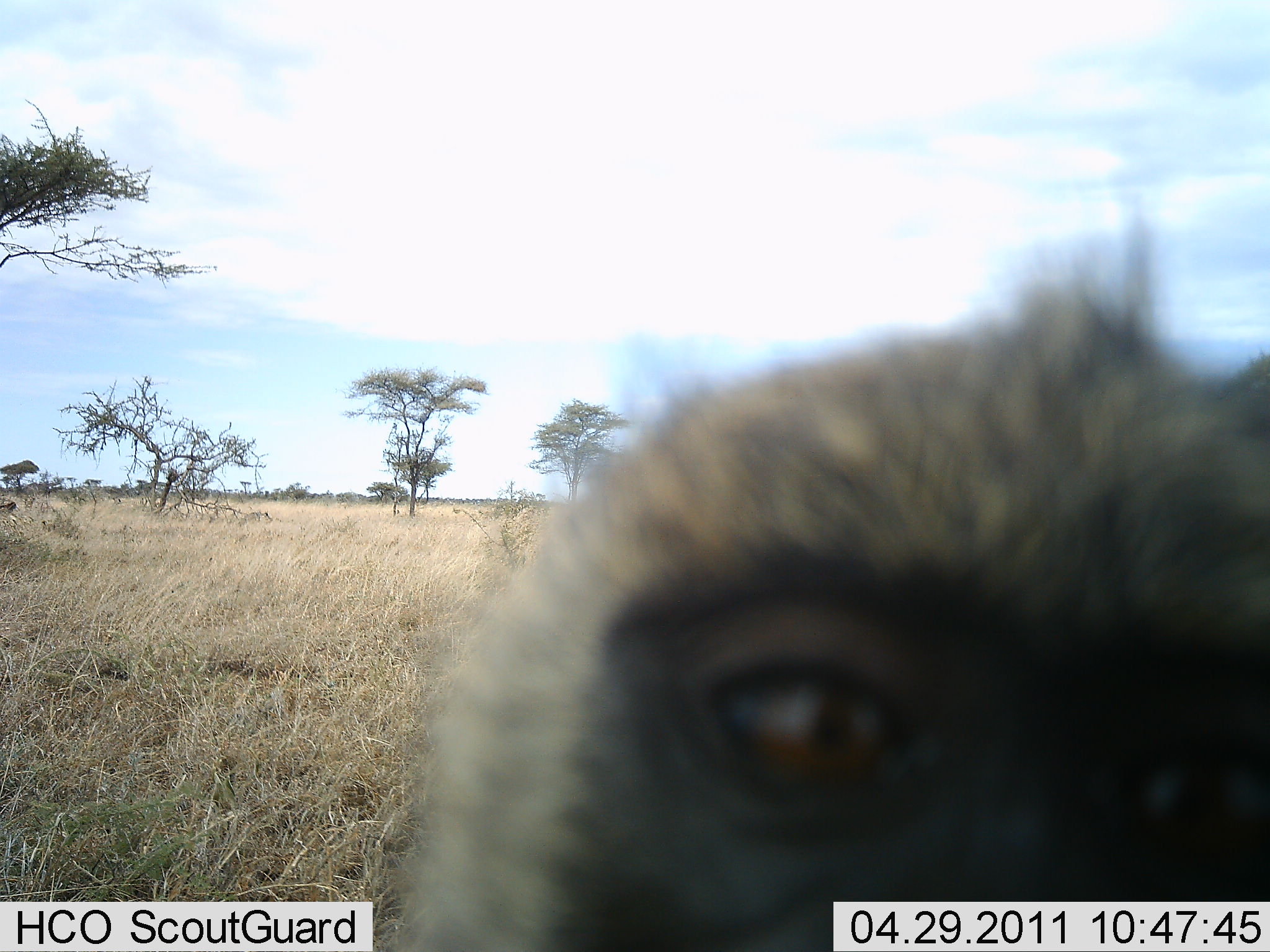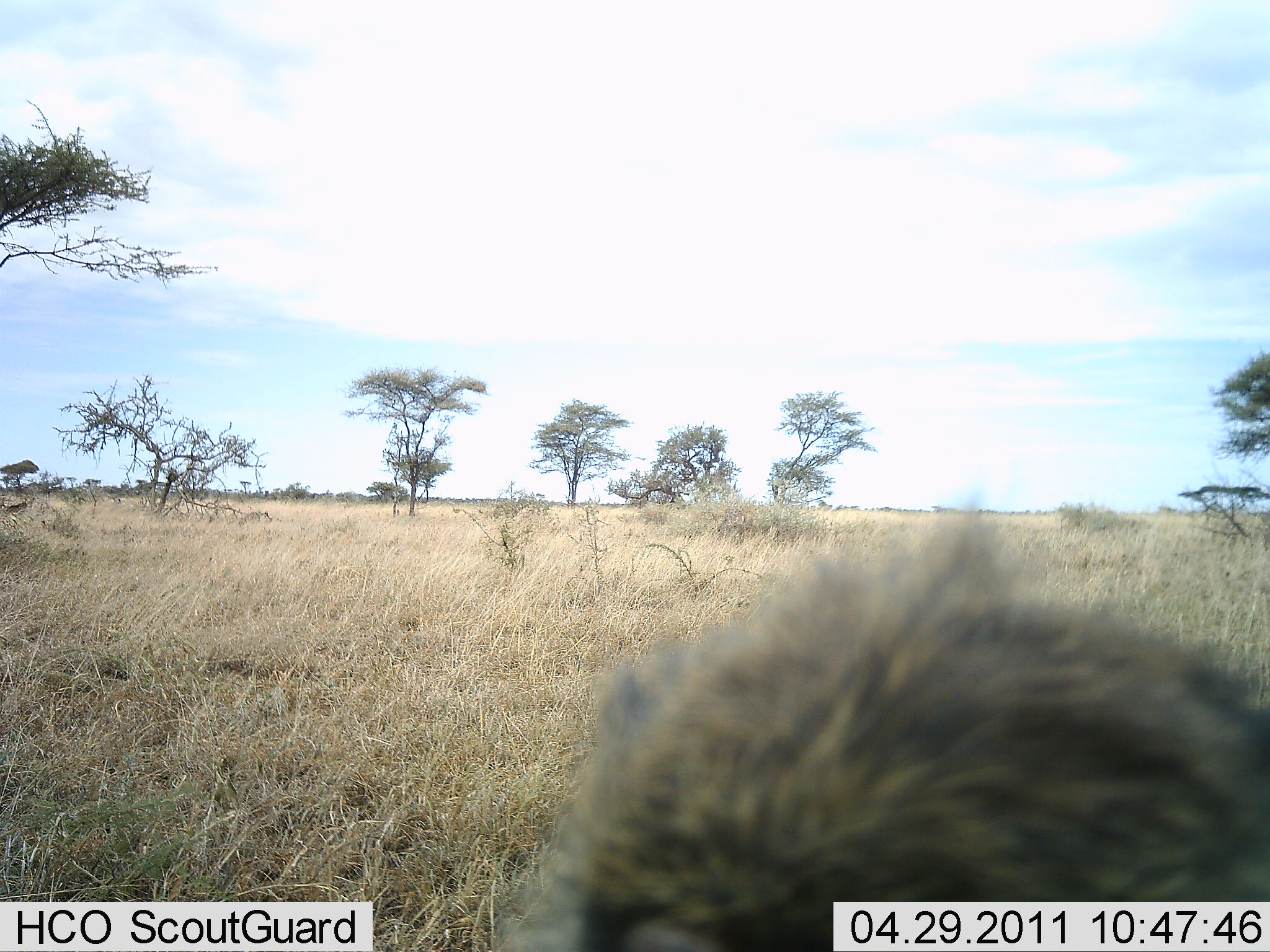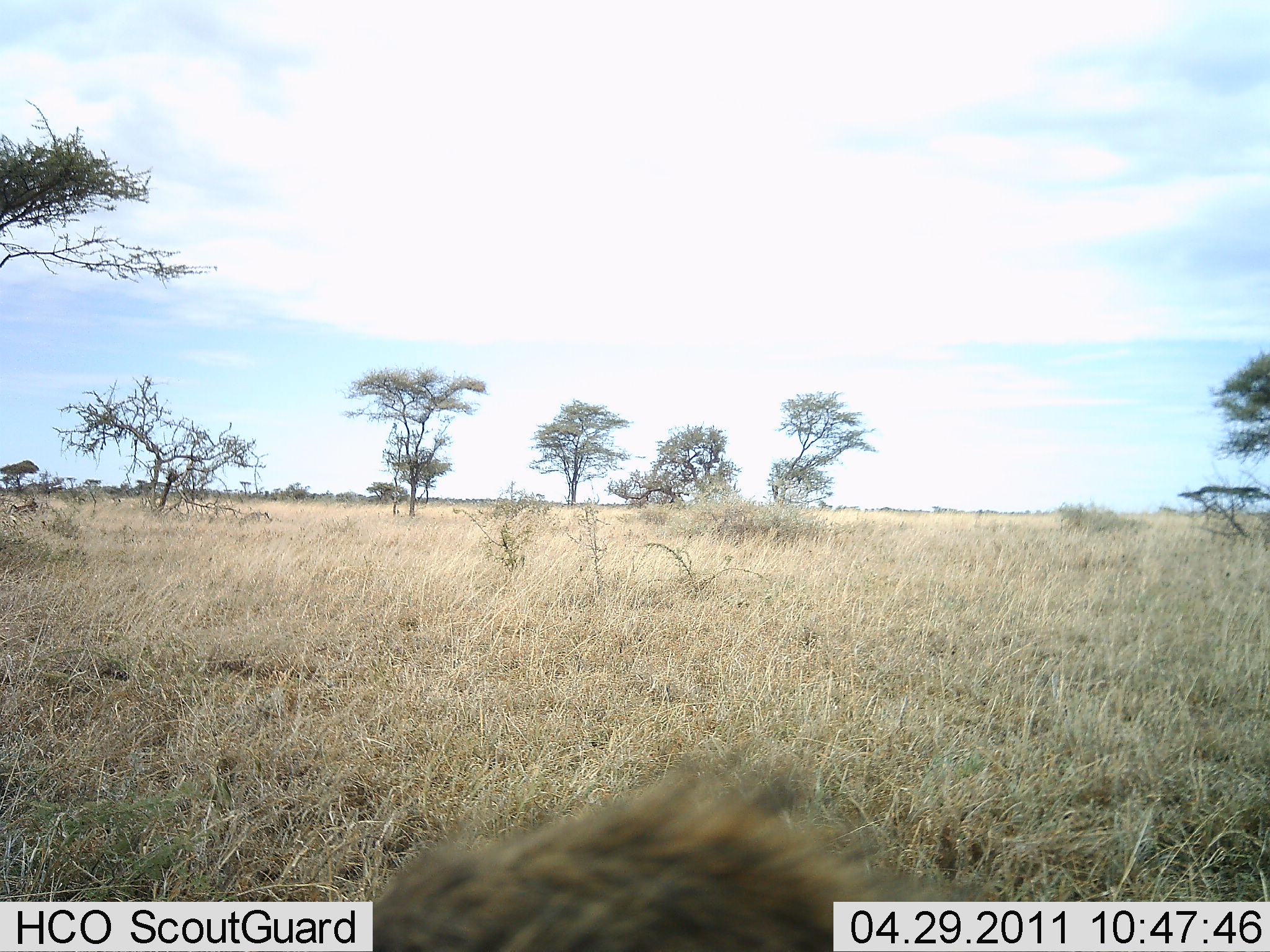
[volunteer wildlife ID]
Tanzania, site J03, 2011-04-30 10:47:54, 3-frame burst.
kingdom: Animalia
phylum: Chordata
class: Mammalia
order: Primates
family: Cercopithecidae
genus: Chlorocebus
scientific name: Chlorocebus pygerythrus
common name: vervet monkey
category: monkeyvervet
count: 1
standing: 10%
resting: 0%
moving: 30%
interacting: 60%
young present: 0%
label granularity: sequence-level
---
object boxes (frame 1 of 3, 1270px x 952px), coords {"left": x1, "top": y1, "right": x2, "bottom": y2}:
animal: {"left": 389, "top": 223, "right": 1270, "bottom": 951}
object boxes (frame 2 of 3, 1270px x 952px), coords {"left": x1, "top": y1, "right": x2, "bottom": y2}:
animal: {"left": 485, "top": 507, "right": 1267, "bottom": 952}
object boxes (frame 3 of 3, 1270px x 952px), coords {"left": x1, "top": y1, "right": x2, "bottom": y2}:
animal: {"left": 360, "top": 743, "right": 1006, "bottom": 952}